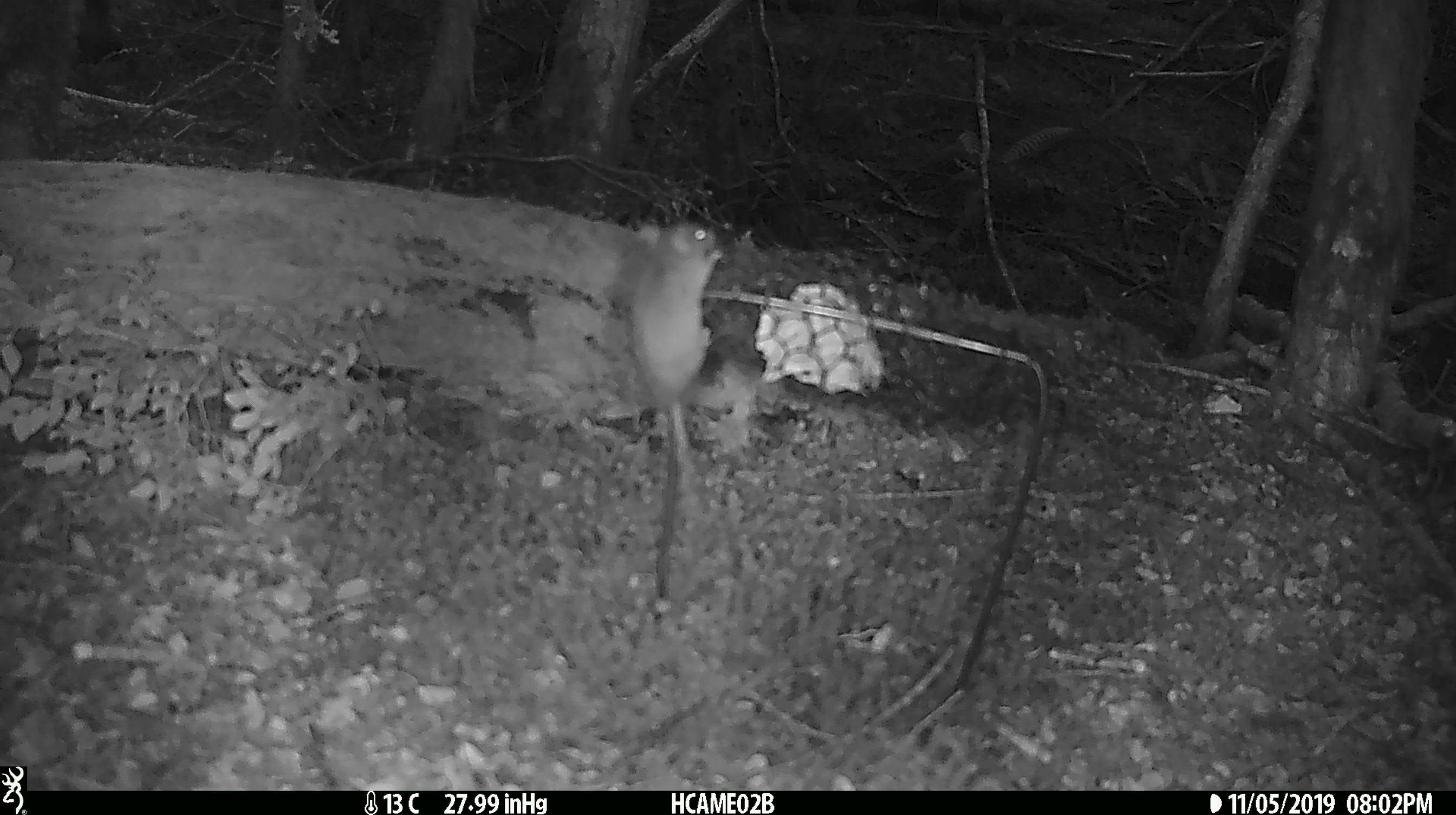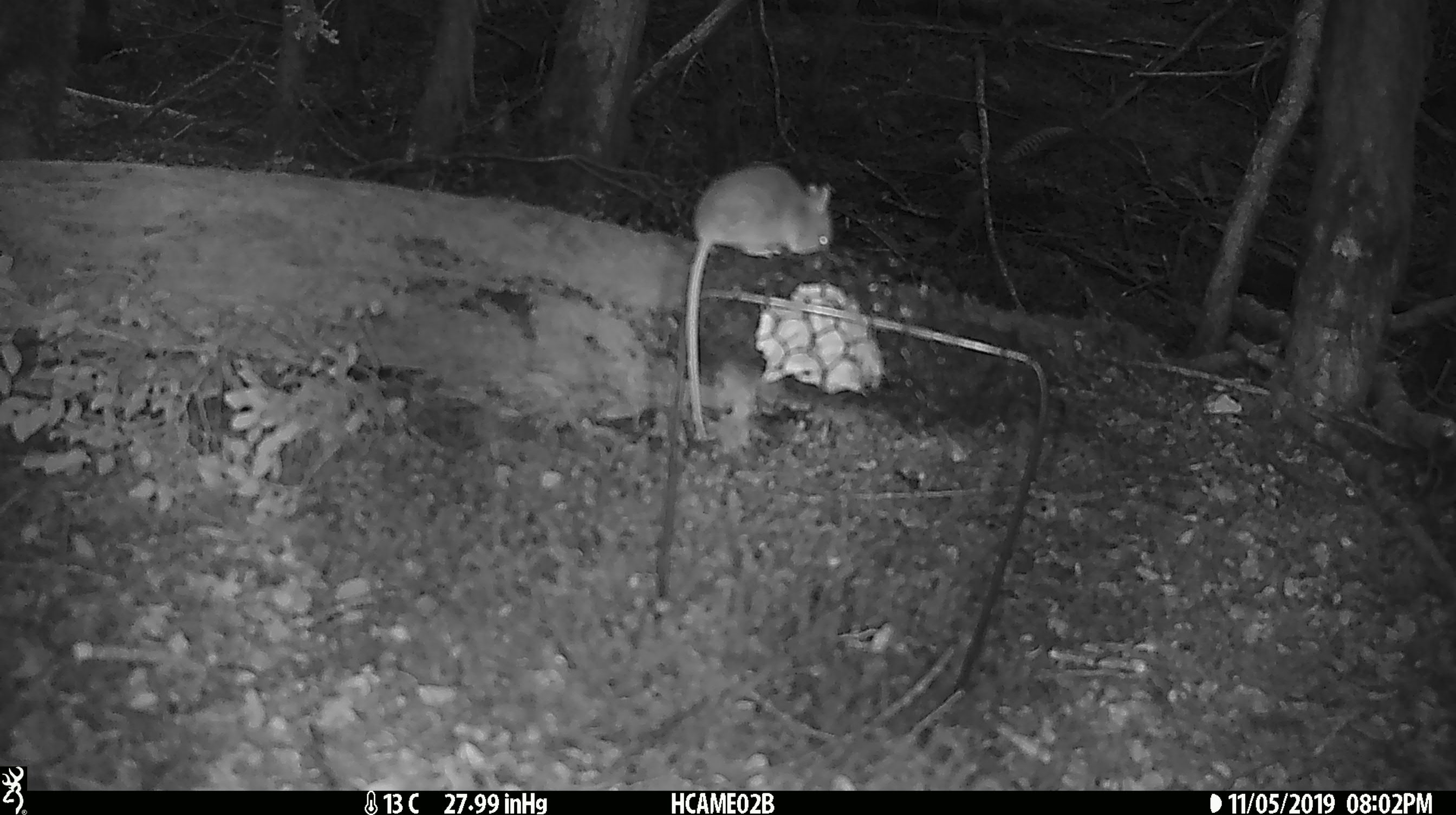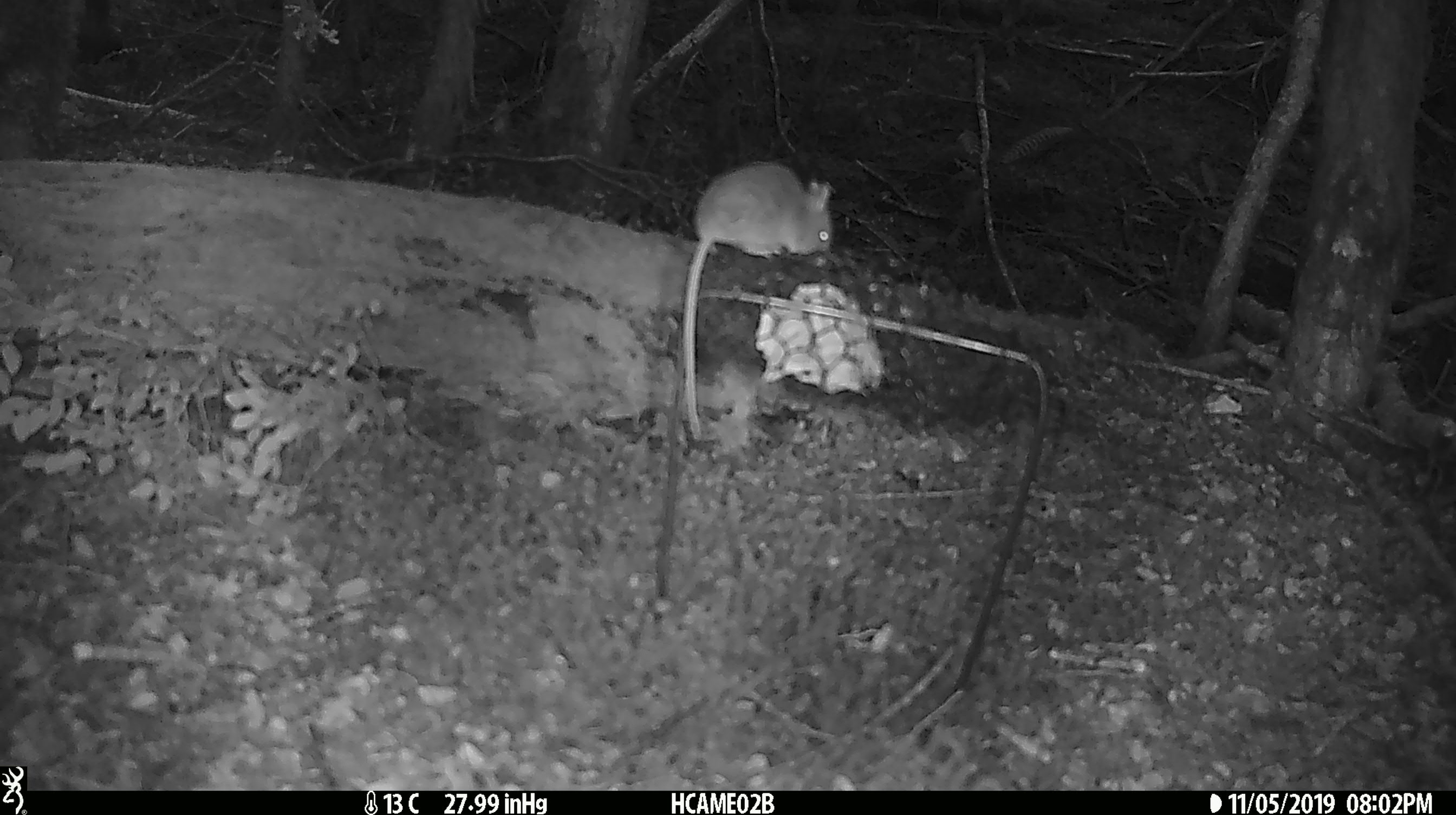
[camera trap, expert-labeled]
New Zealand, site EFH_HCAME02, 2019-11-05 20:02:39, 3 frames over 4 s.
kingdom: Animalia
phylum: Chordata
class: Mammalia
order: Rodentia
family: Muridae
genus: Mus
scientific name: Mus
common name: mouse